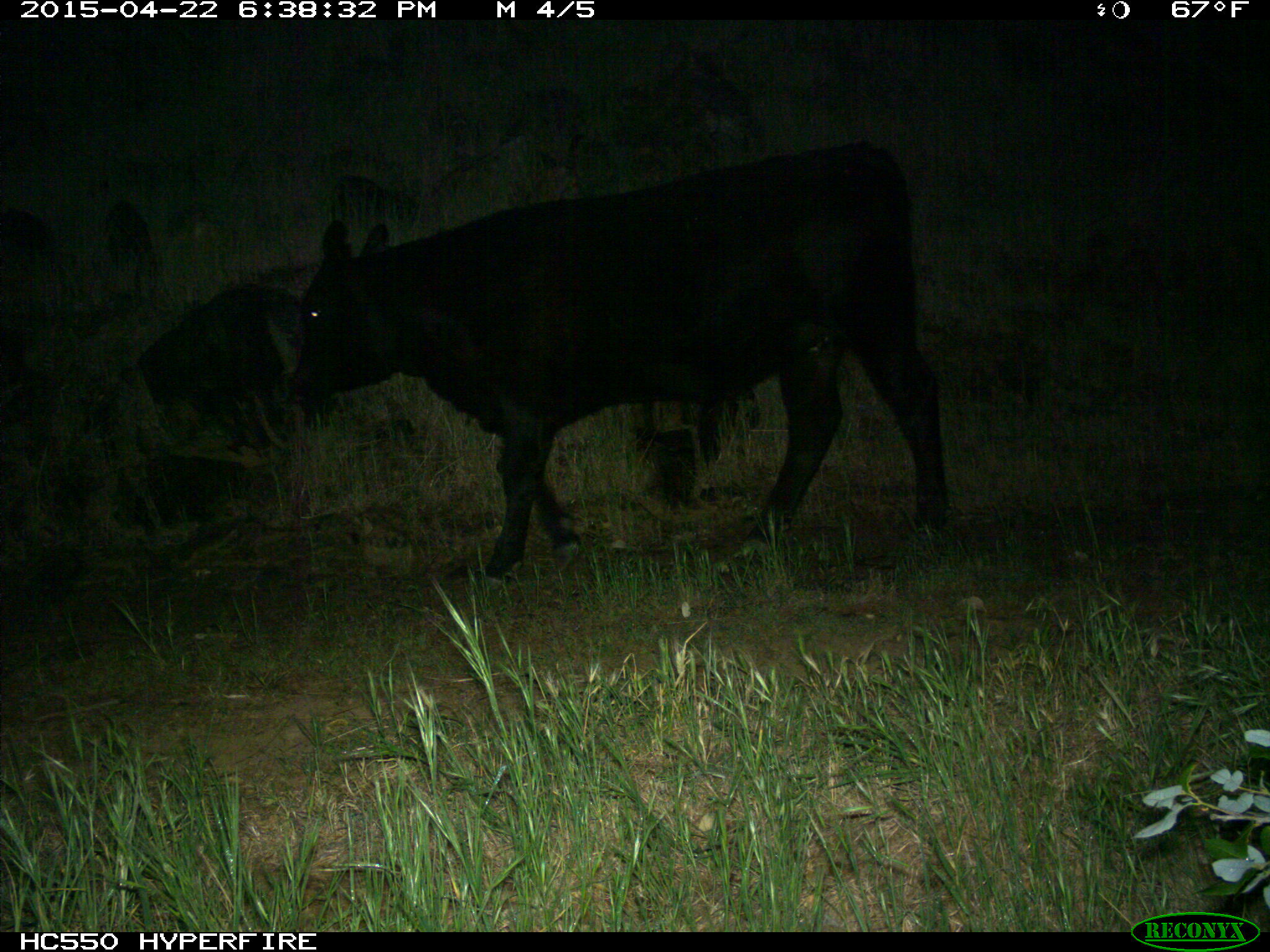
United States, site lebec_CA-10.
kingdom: Animalia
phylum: Chordata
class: Mammalia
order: Artiodactyla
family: Bovidae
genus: Bos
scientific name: Bos taurus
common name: domestic cow